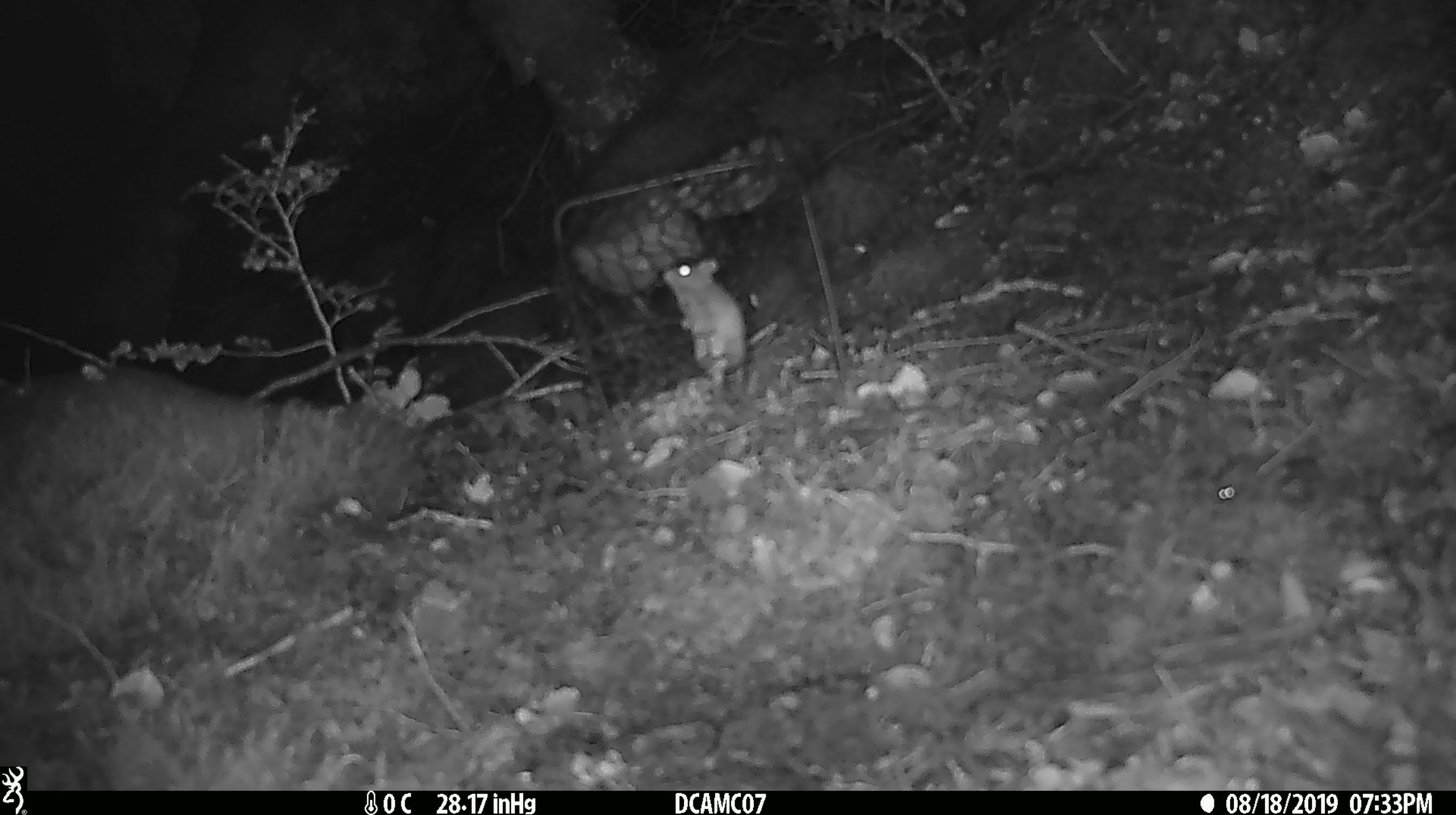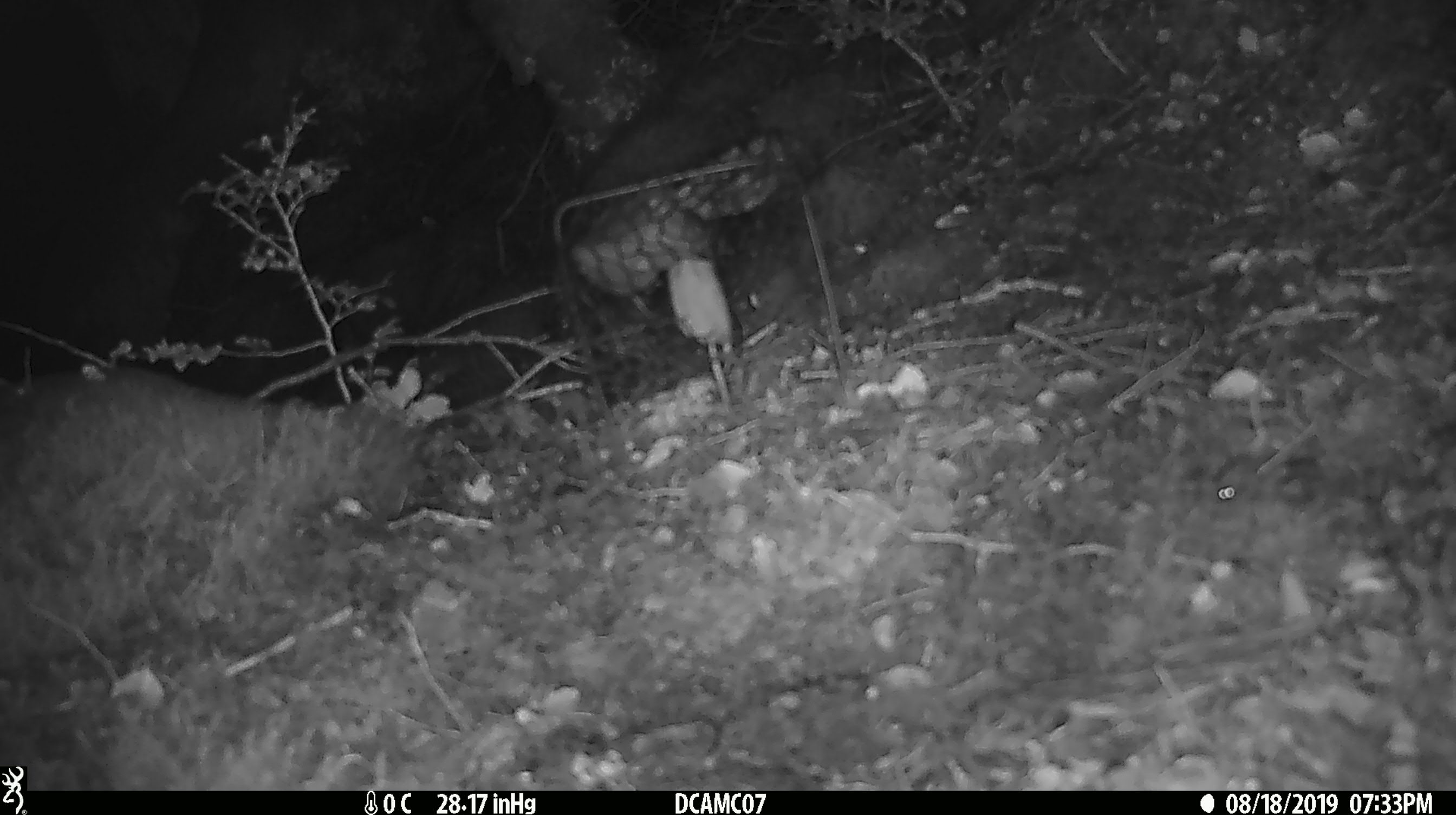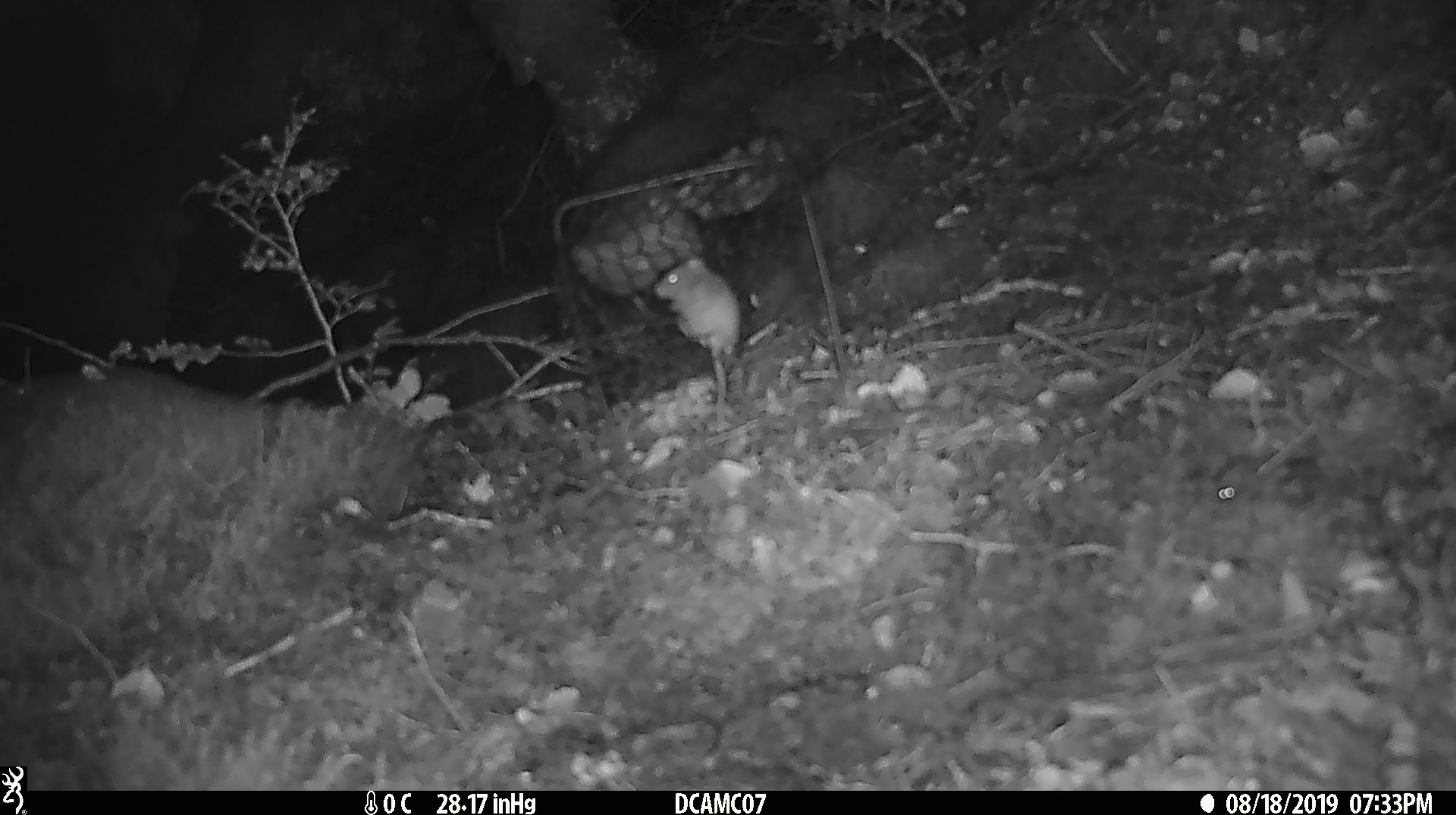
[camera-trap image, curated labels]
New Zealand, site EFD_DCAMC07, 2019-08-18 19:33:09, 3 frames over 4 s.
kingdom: Animalia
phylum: Chordata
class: Mammalia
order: Rodentia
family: Muridae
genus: Mus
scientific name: Mus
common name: mouse